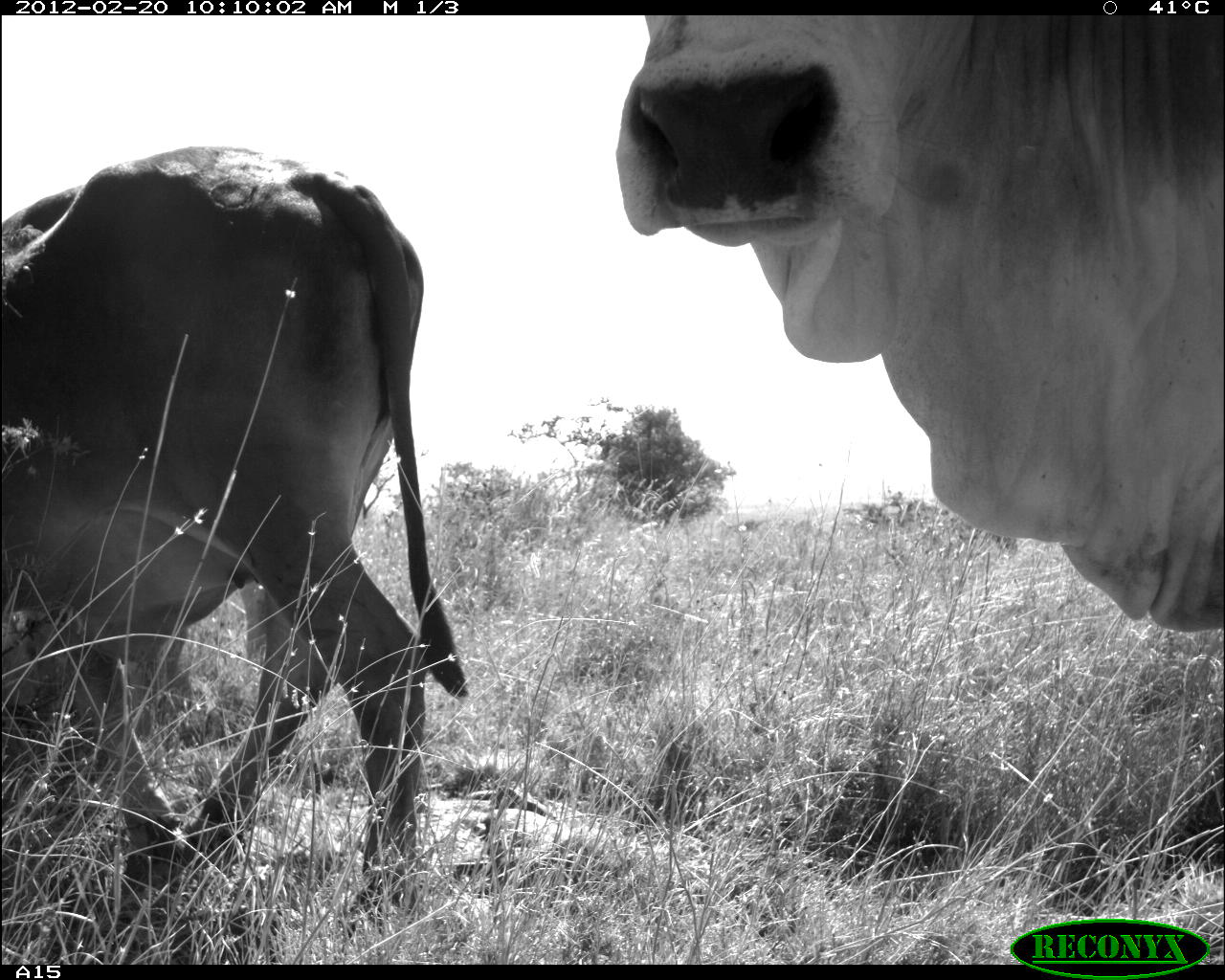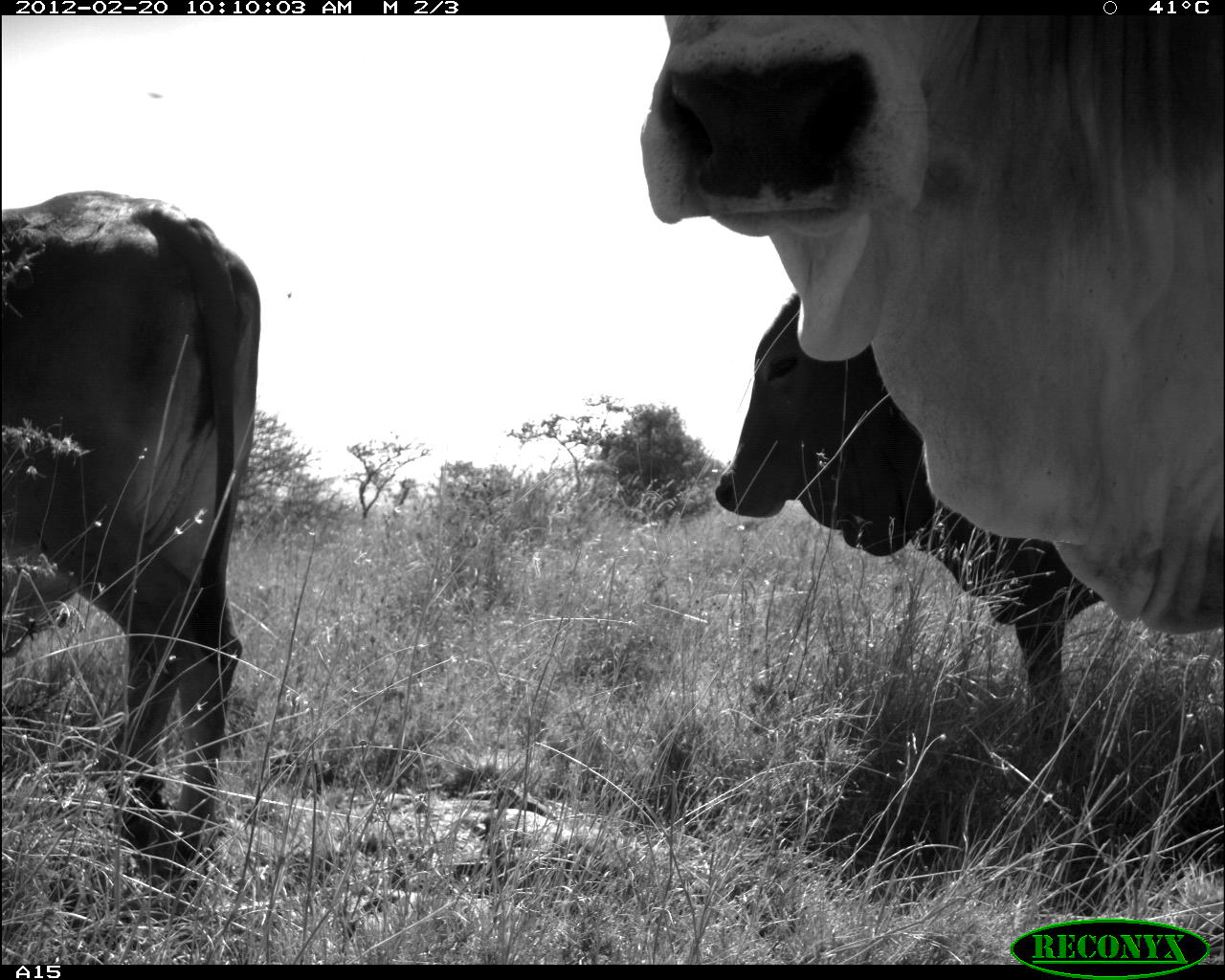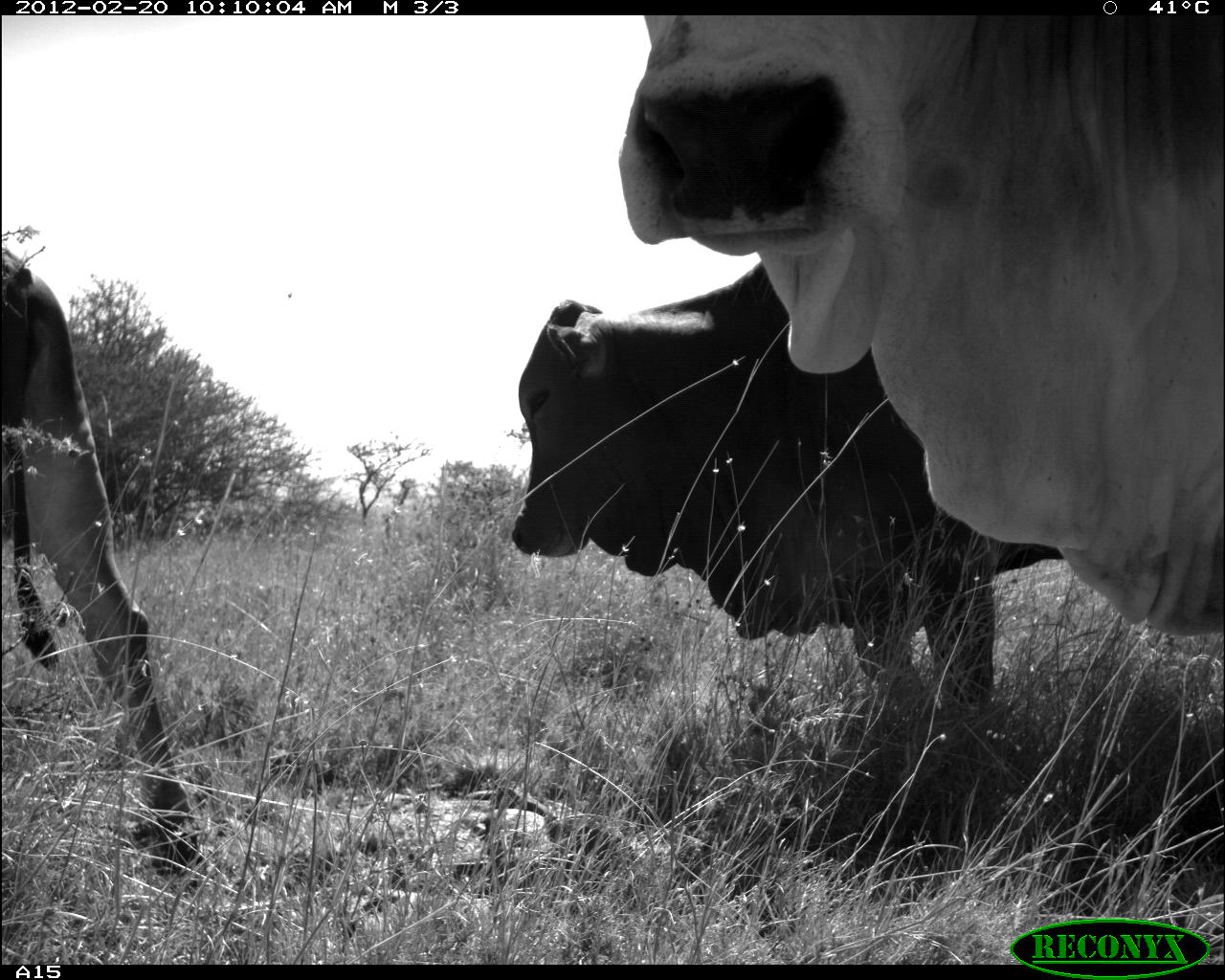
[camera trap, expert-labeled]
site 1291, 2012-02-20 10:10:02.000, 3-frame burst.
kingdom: Animalia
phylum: Chordata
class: Mammalia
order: Artiodactyla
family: Bovidae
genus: Bos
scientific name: Bos taurus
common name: domestic cattle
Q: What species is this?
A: Bos taurus (domestic cattle).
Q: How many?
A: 2.